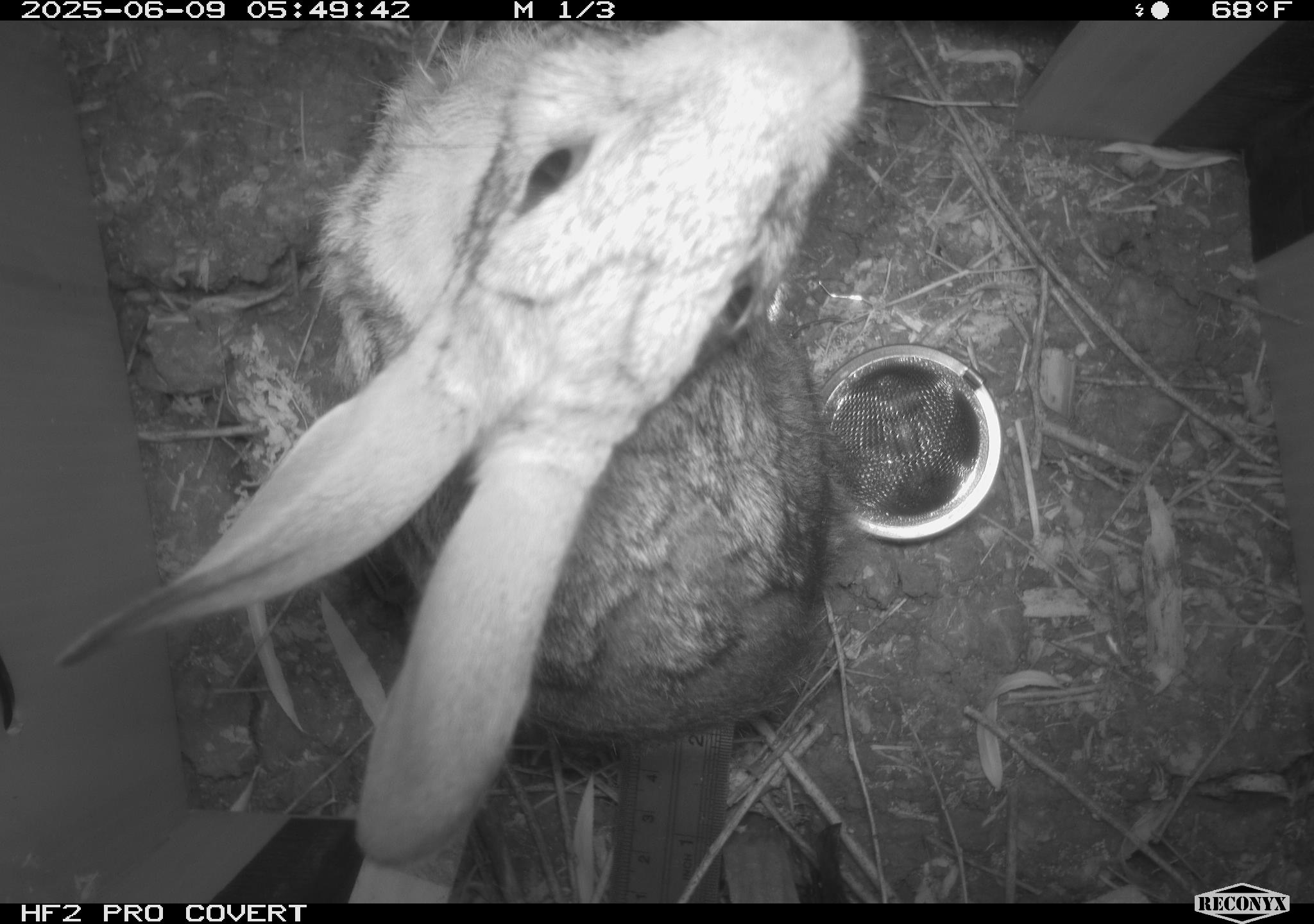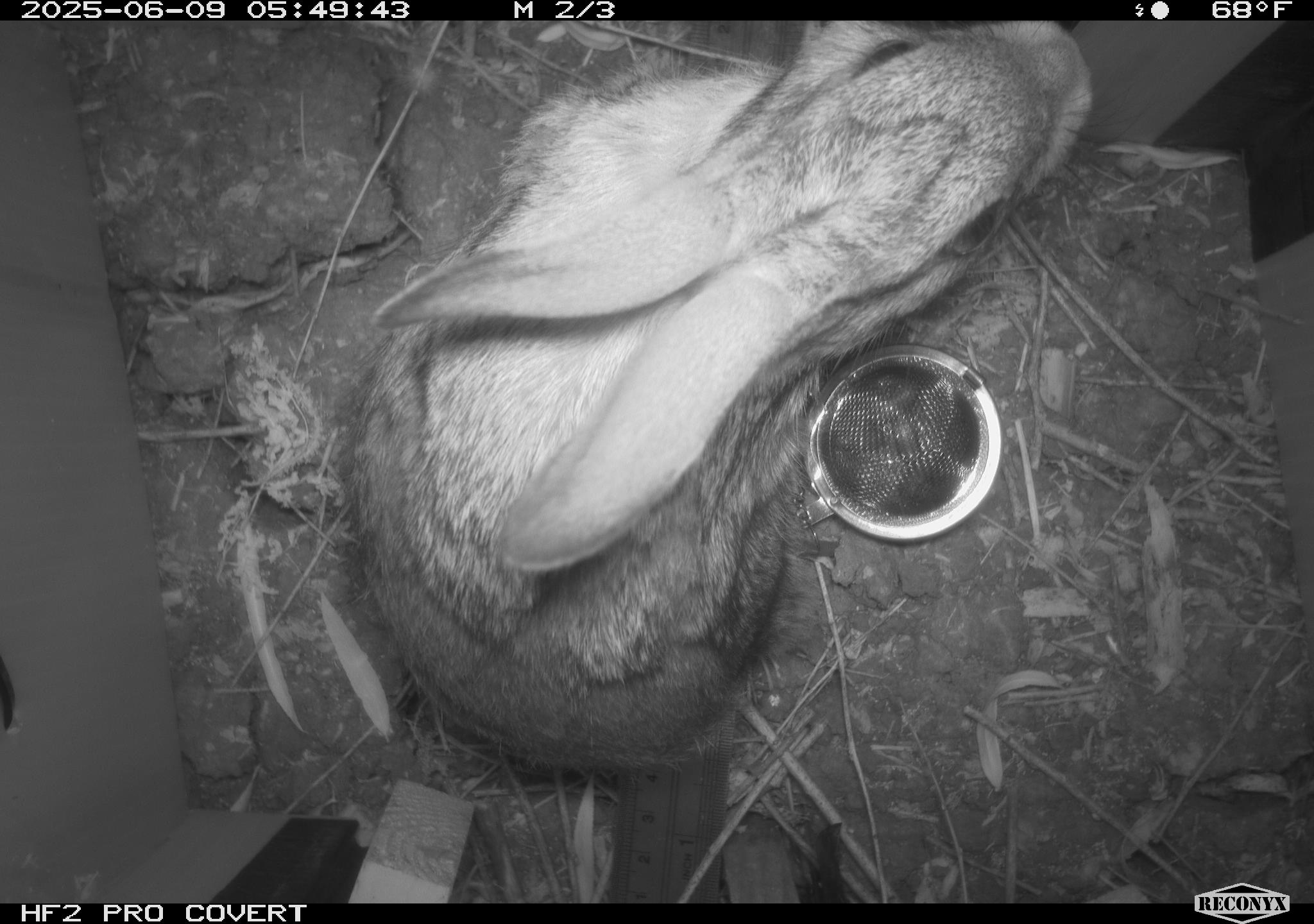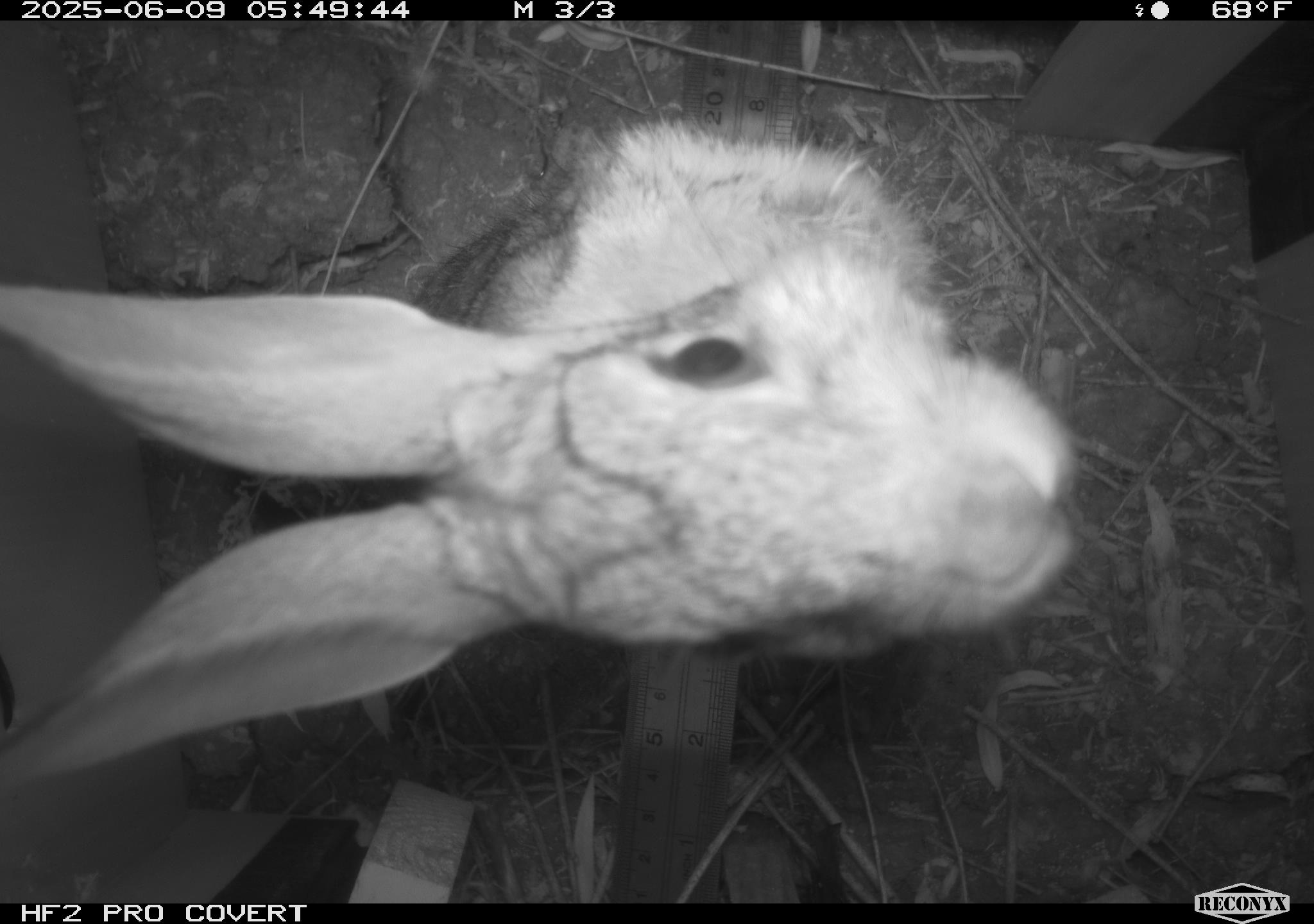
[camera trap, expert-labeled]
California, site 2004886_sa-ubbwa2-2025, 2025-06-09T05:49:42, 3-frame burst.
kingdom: Animalia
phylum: Chordata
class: Mammalia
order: Lagomorpha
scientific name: Lagomorpha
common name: hares, rabbits, and pikas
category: lagomorpha order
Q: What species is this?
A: Lagomorpha order (hares, rabbits, and pikas) (Lagomorpha).